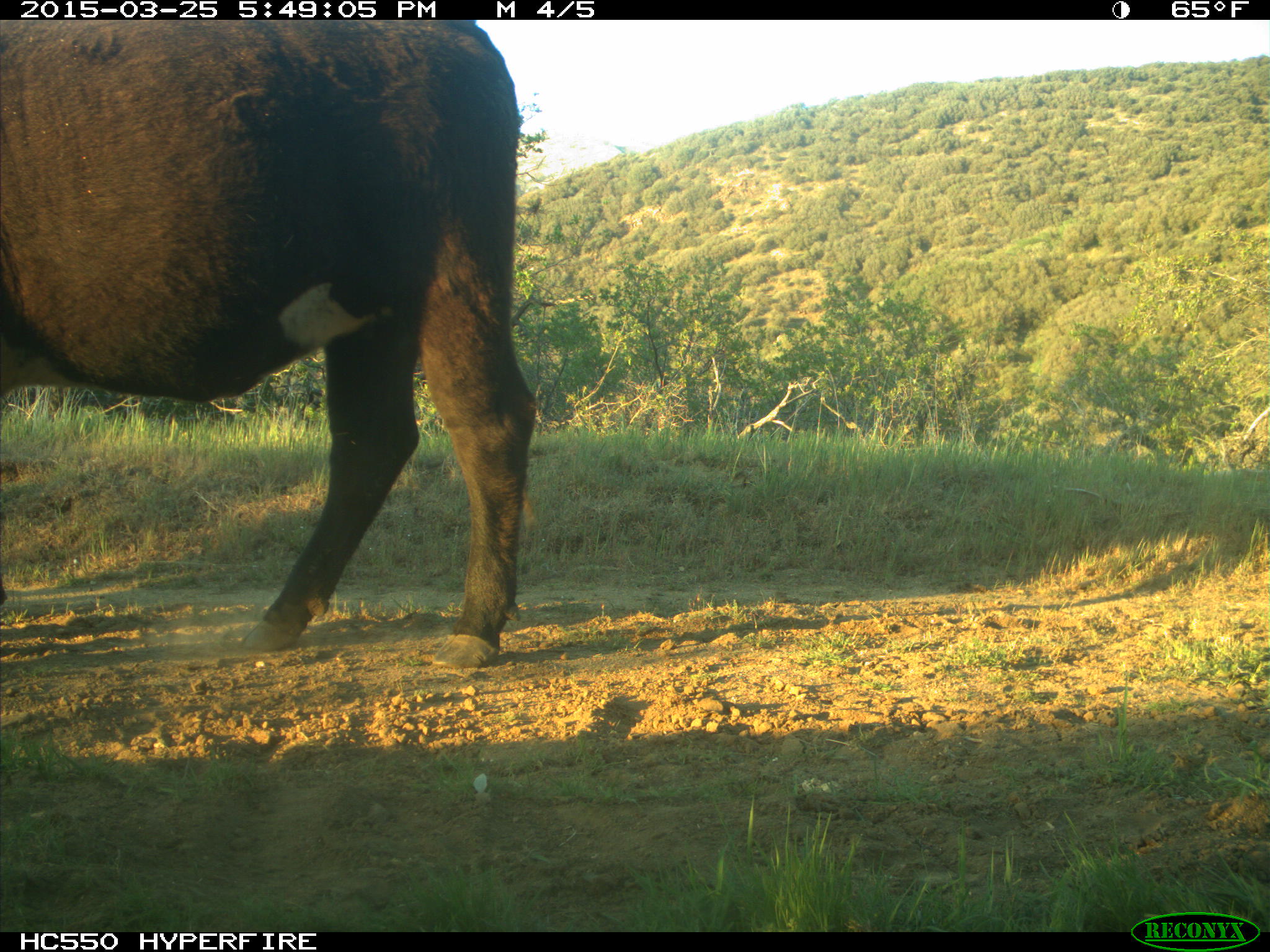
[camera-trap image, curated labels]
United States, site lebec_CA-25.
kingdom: Animalia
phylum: Chordata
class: Mammalia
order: Artiodactyla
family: Bovidae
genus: Bos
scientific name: Bos taurus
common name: domestic cow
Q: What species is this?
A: Bos taurus (domestic cow).